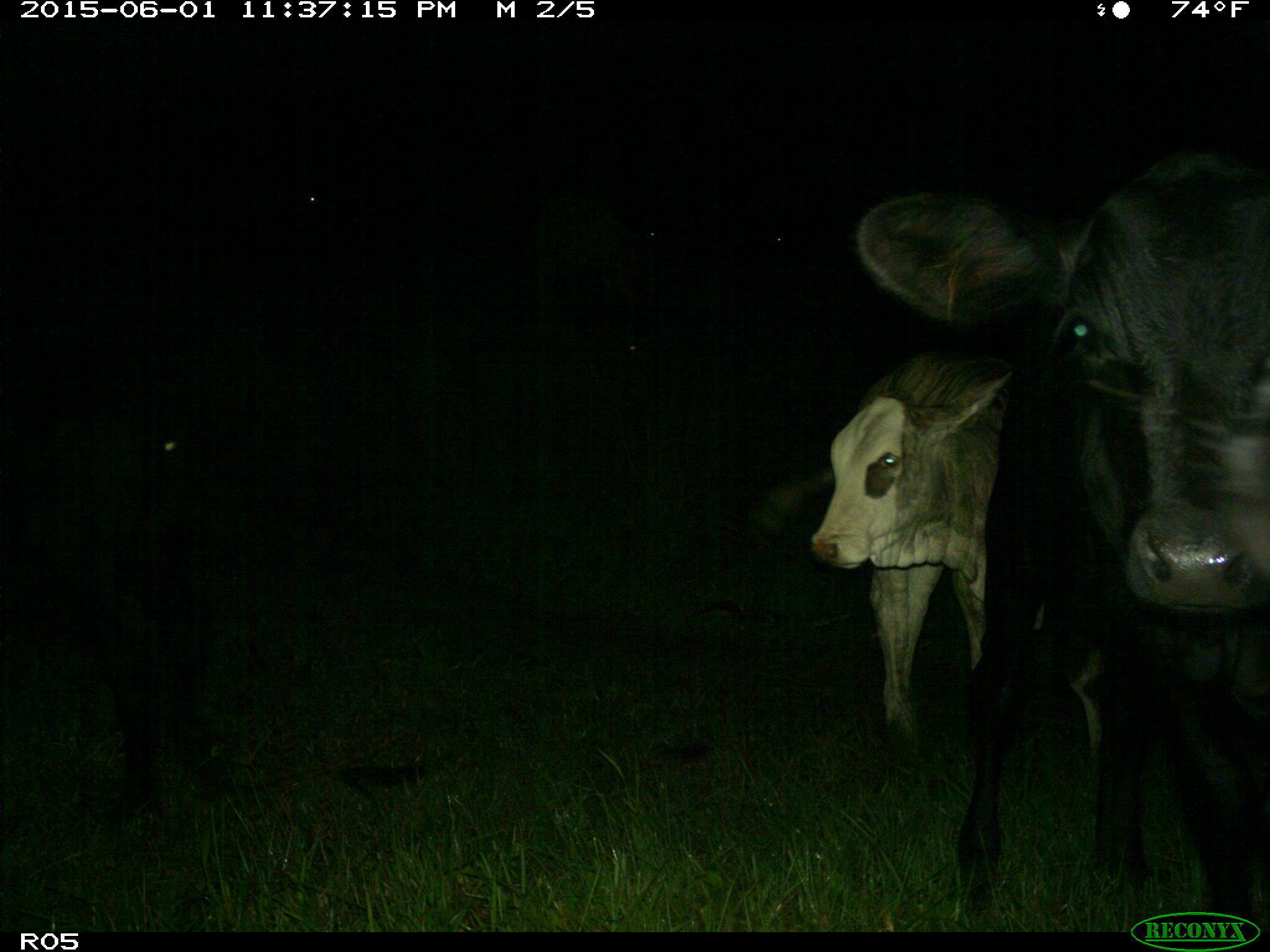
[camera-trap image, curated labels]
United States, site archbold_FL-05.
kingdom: Animalia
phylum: Chordata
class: Mammalia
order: Artiodactyla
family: Bovidae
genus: Bos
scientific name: Bos taurus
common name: domestic cow